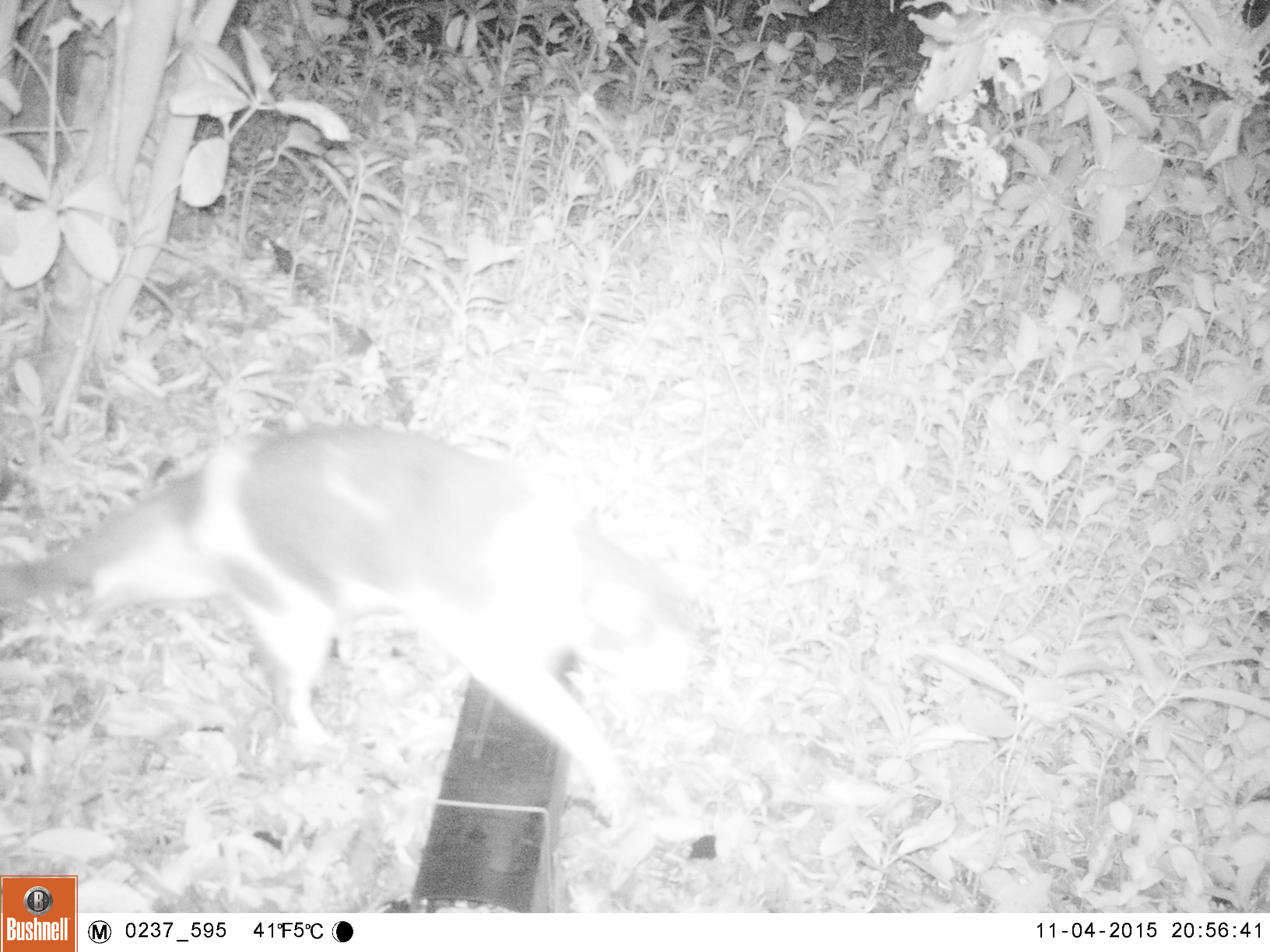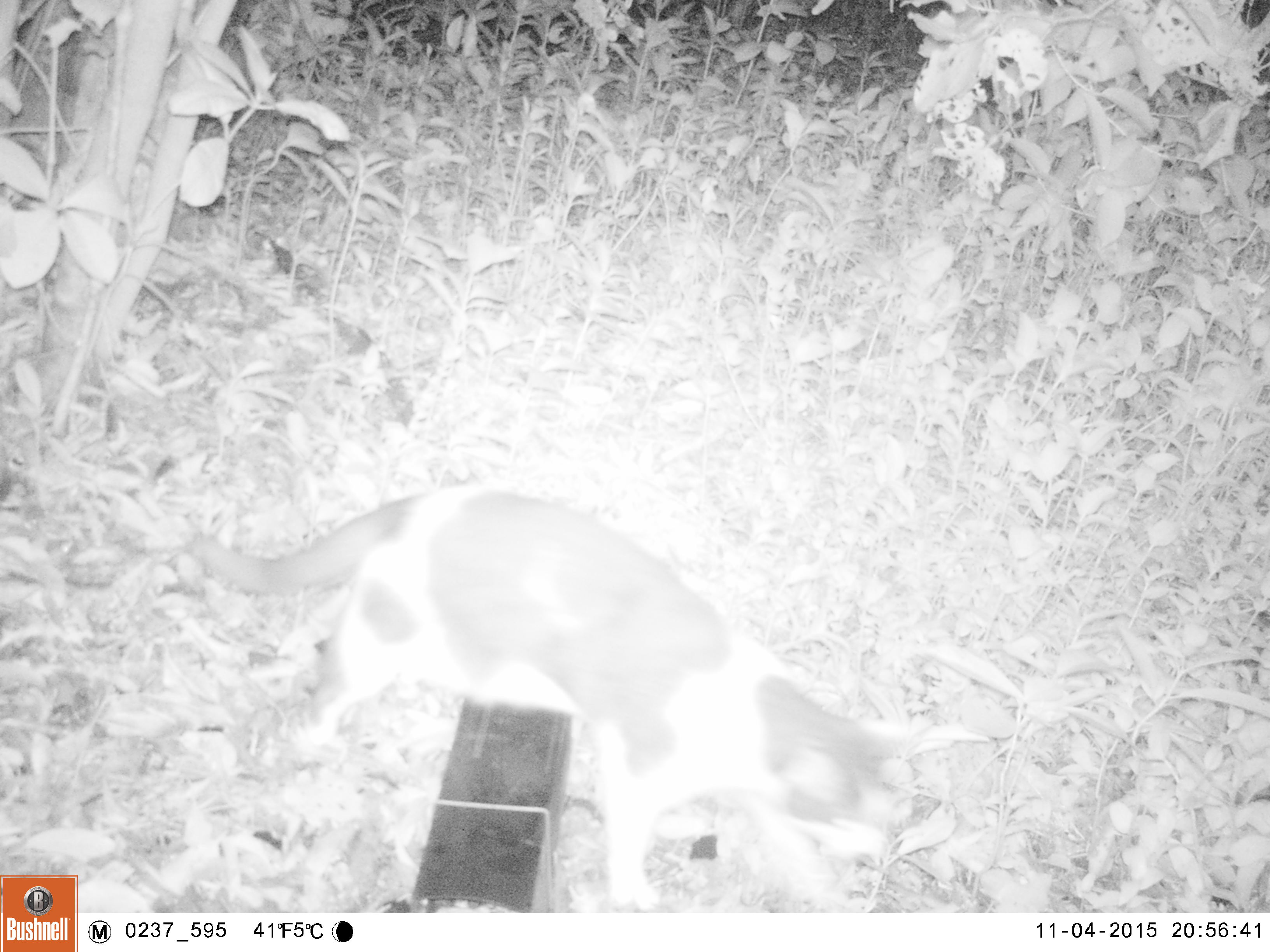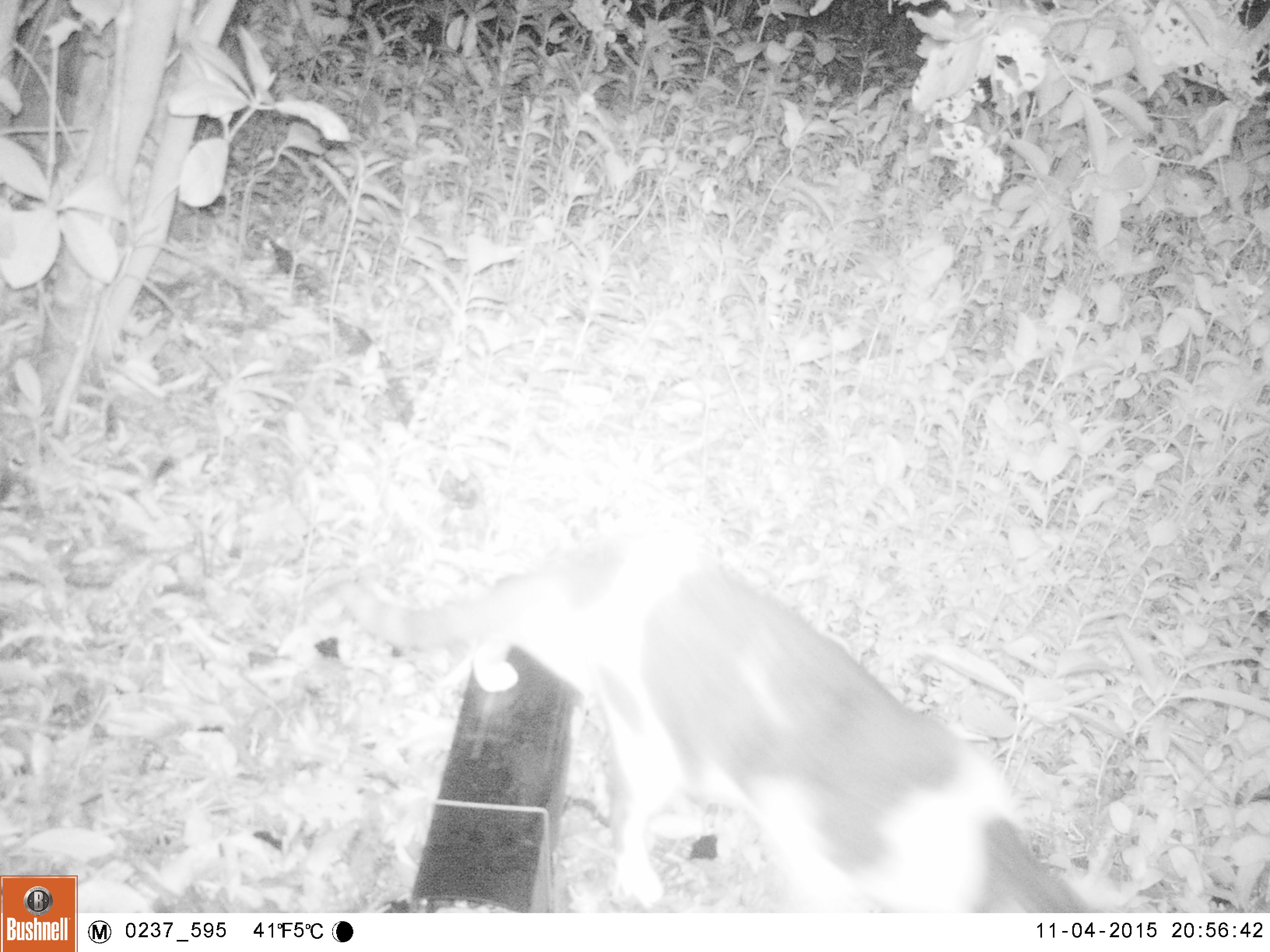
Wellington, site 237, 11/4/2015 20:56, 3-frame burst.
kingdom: Animalia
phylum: Chordata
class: Mammalia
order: Carnivora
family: Felidae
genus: Felis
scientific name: Felis catus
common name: cat